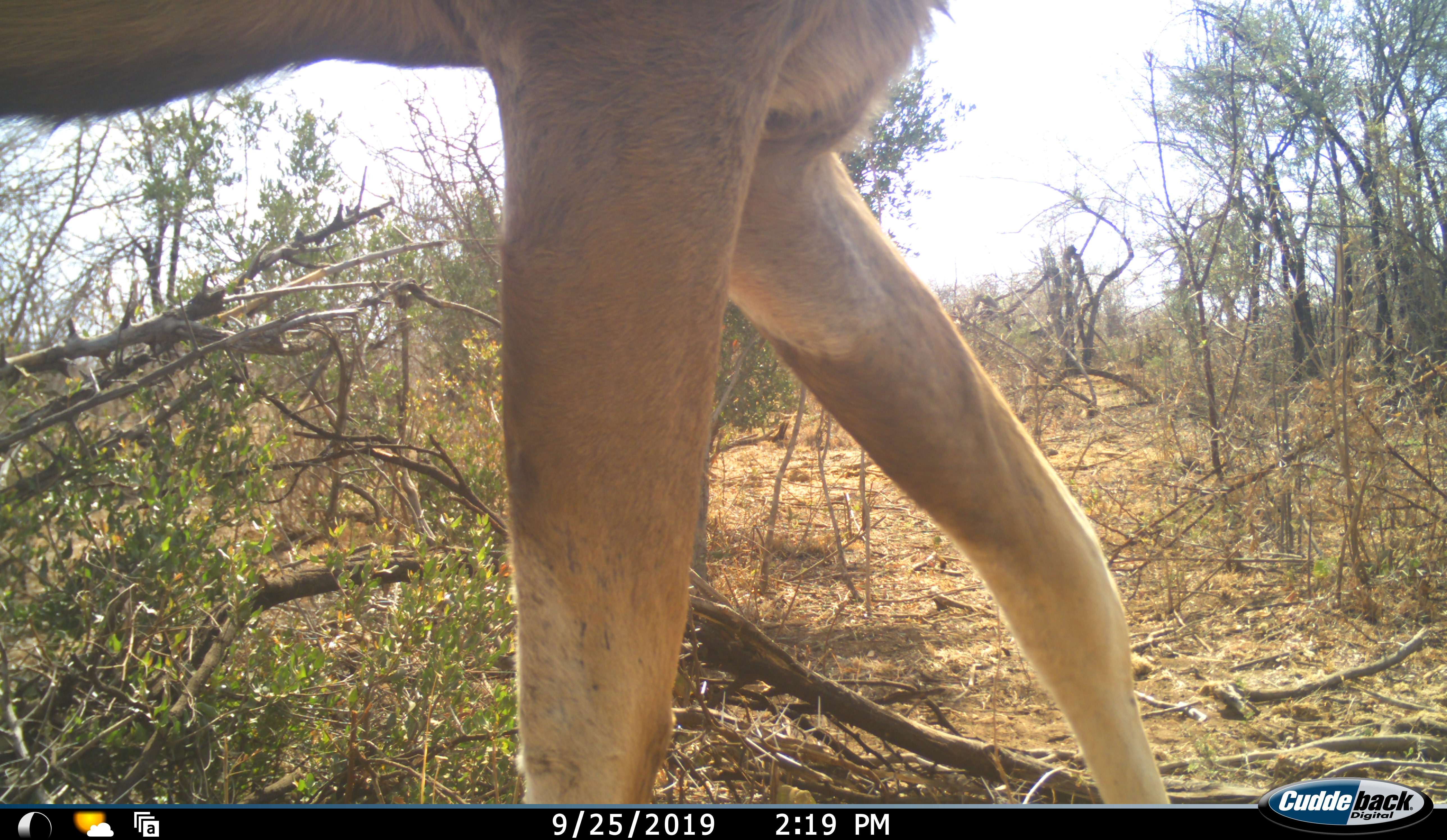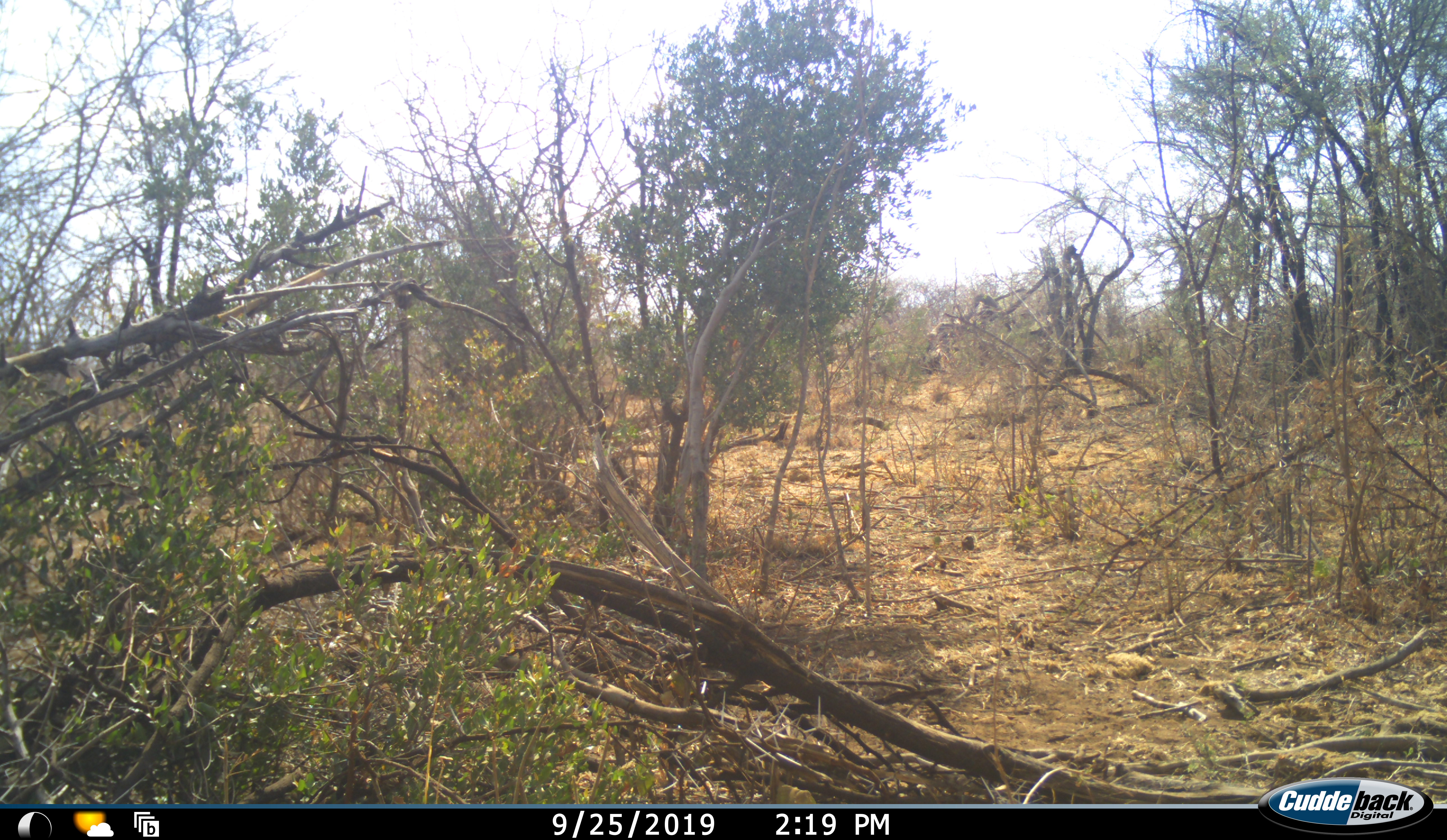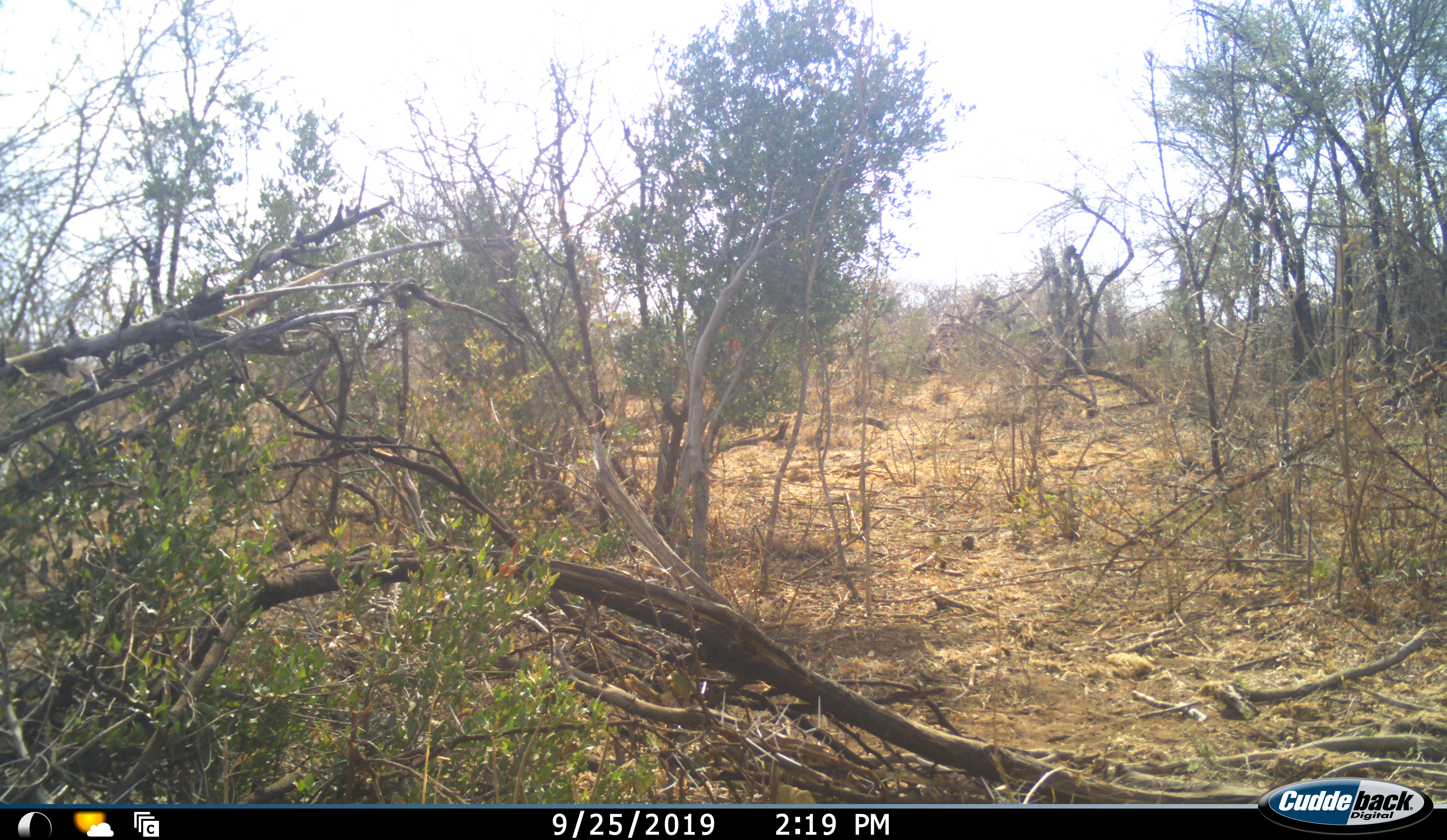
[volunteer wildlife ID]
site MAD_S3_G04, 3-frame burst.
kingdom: Animalia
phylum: Chordata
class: Mammalia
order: Artiodactyla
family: Bovidae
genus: Aepyceros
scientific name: Aepyceros melampus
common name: impala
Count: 1.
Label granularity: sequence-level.